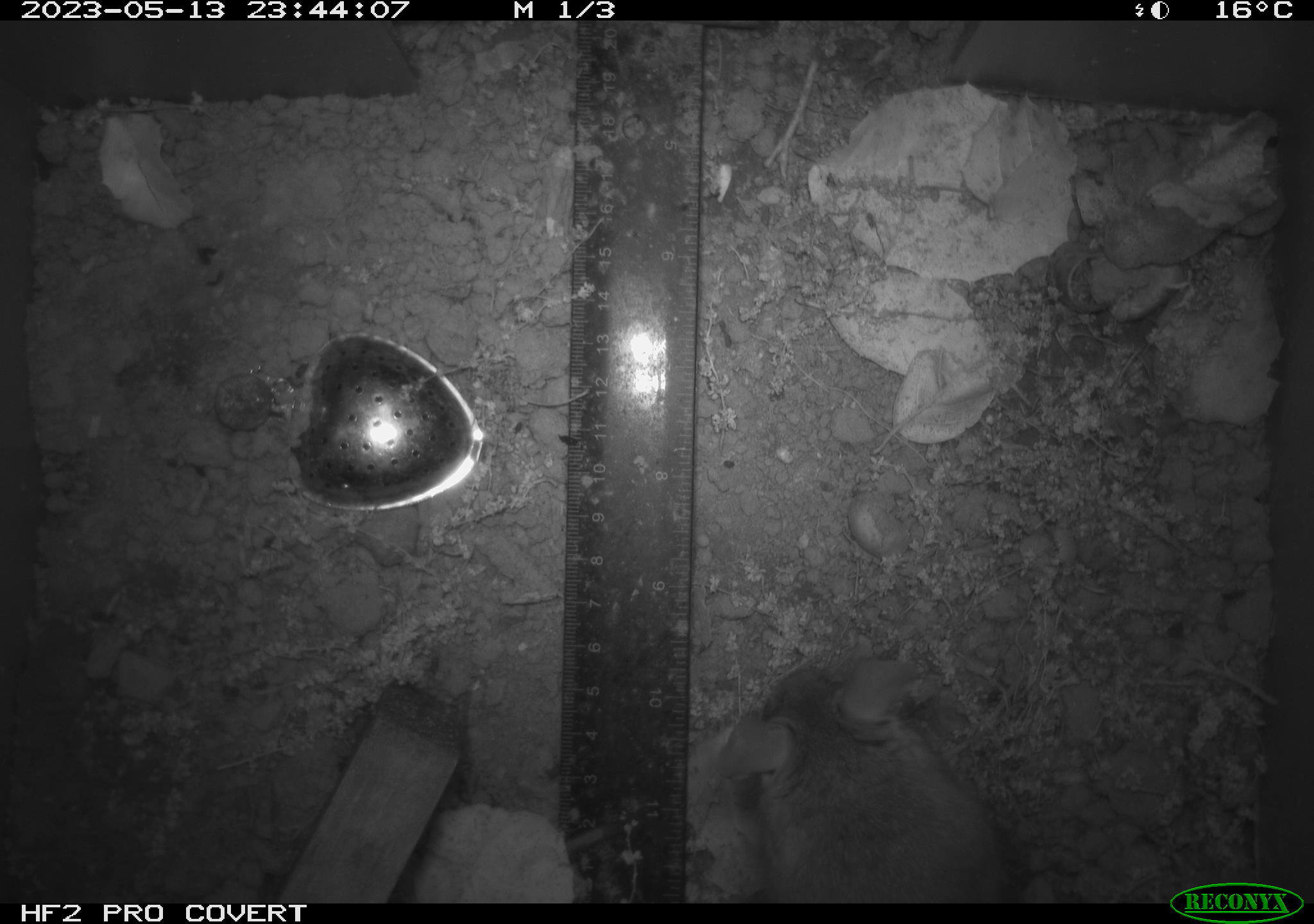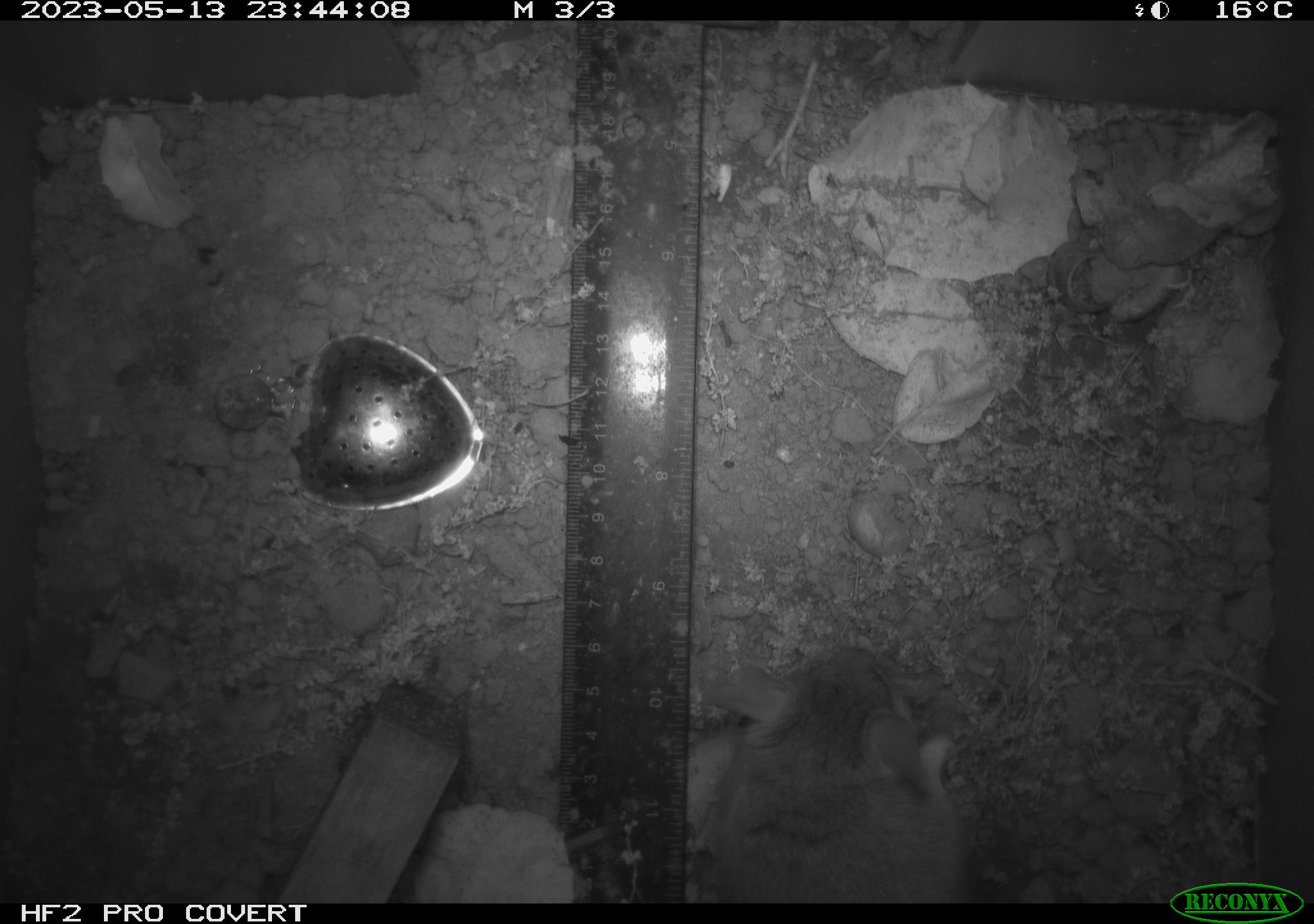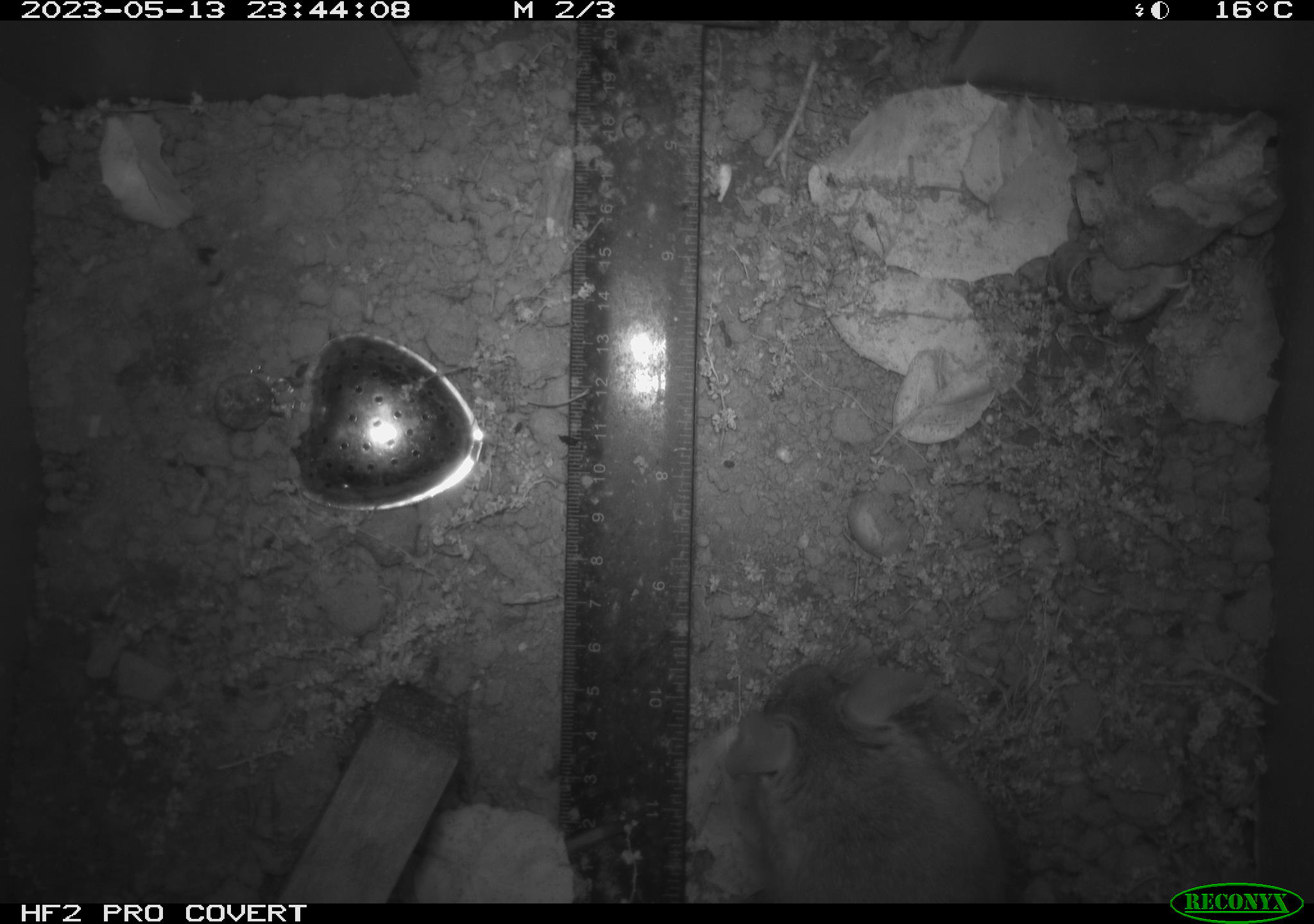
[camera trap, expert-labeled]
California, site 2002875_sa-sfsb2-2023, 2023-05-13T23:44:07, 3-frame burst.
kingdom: Animalia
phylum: Chordata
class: Mammalia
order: Rodentia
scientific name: Rodentia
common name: mouse species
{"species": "mouse species (Rodentia)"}